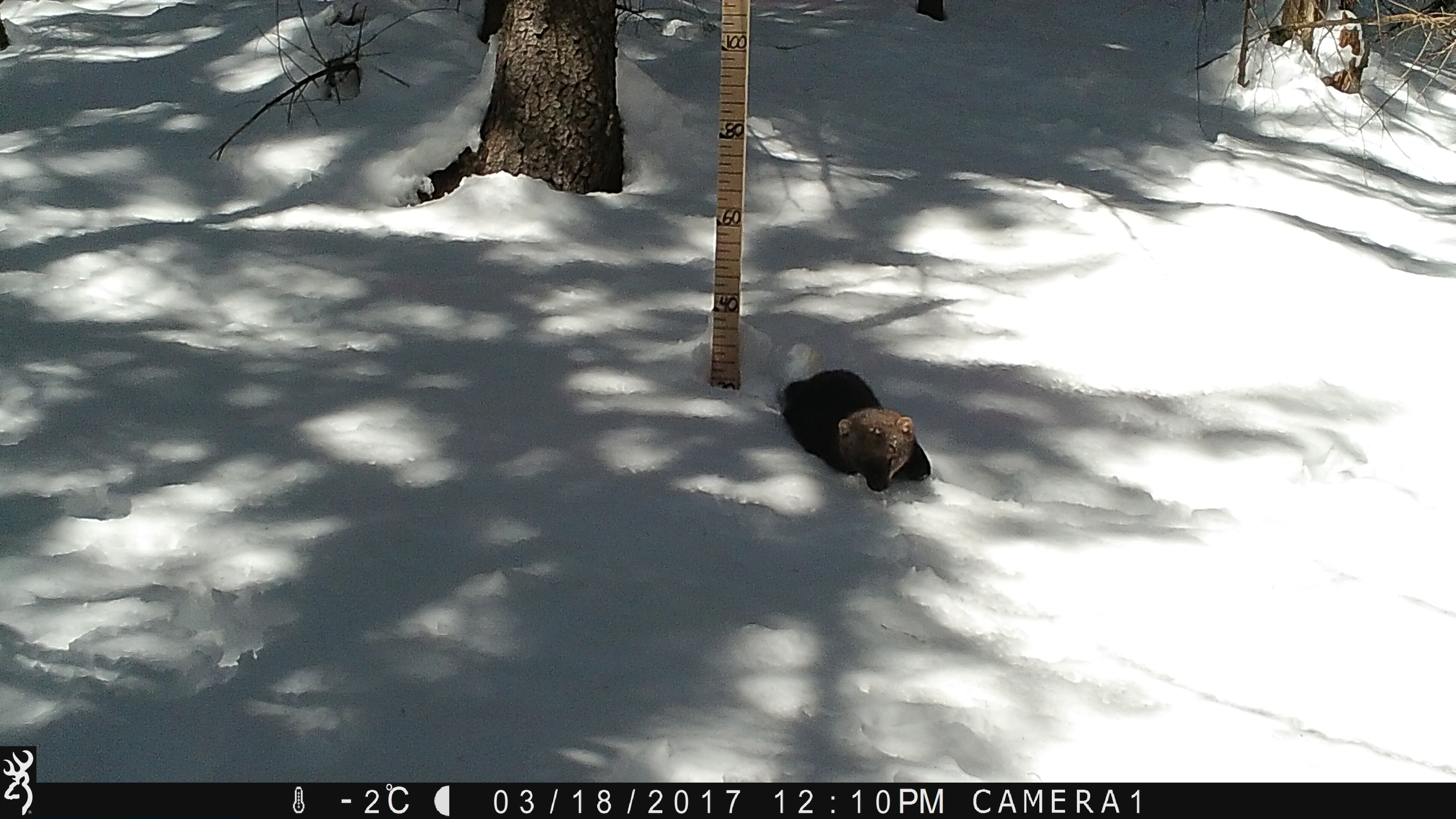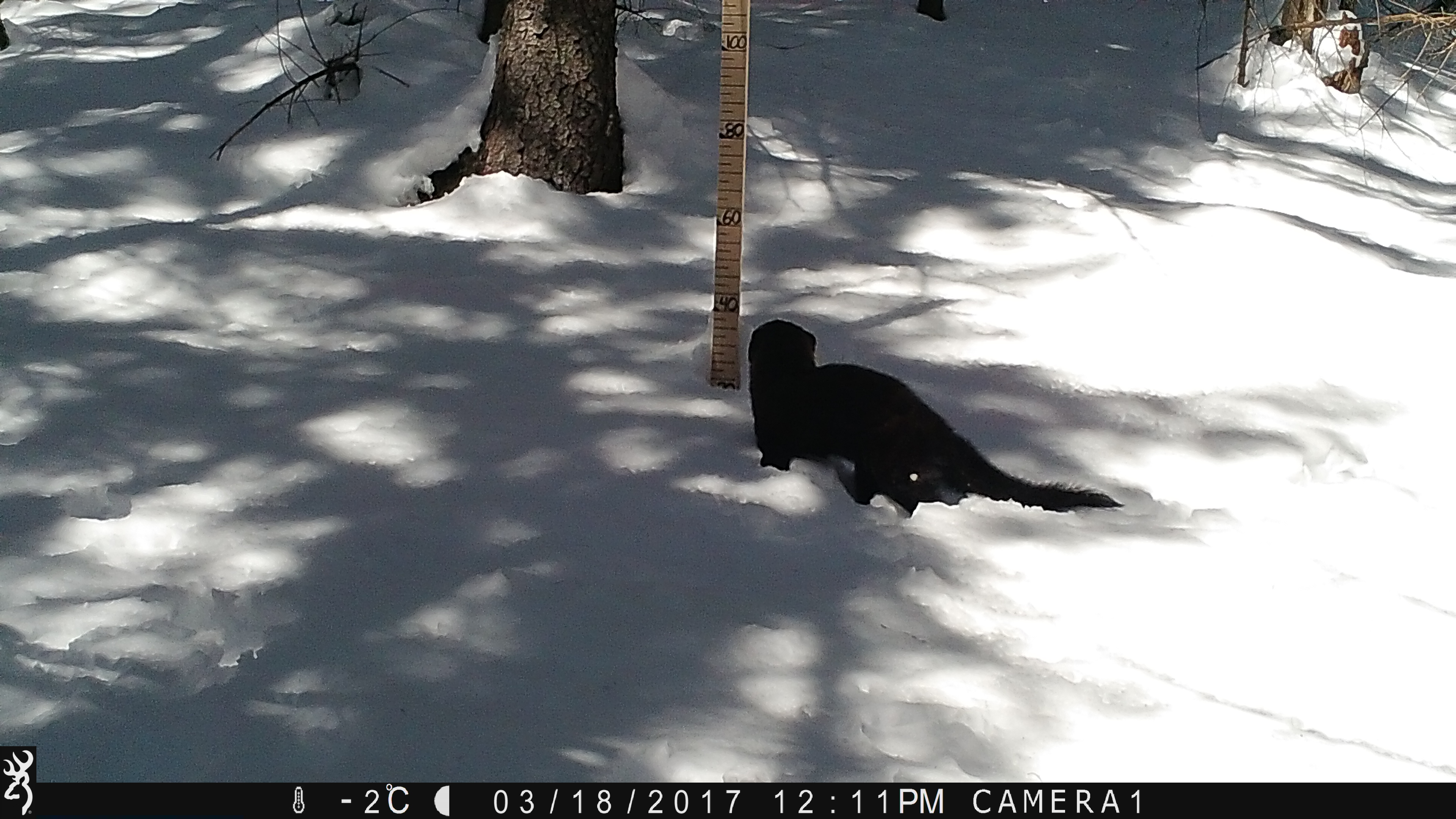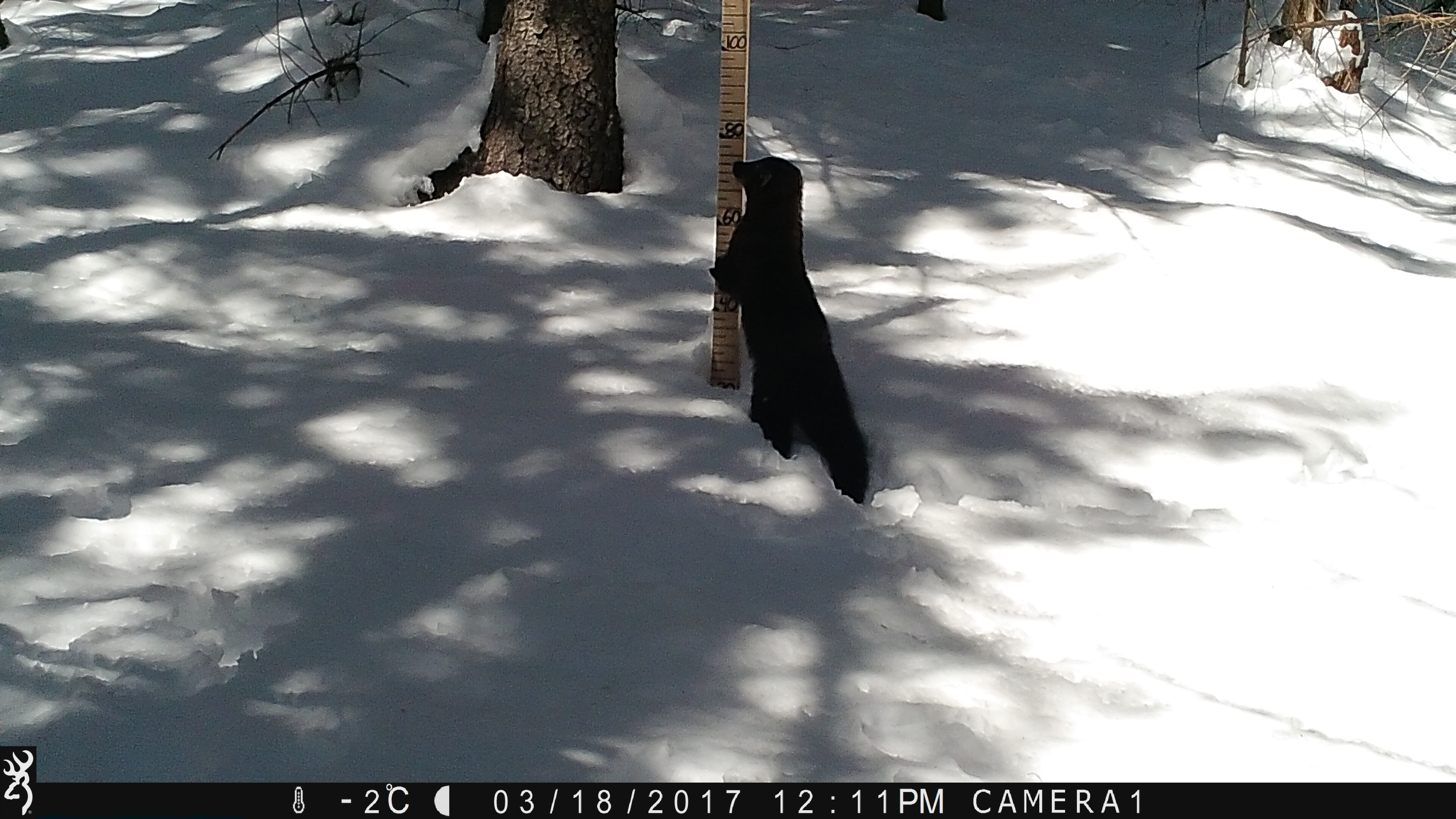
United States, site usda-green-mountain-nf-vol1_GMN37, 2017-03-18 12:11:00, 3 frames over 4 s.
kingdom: Animalia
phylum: Chordata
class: Mammalia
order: Carnivora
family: Mustelidae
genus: Pekania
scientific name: Pekania pennanti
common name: fisher